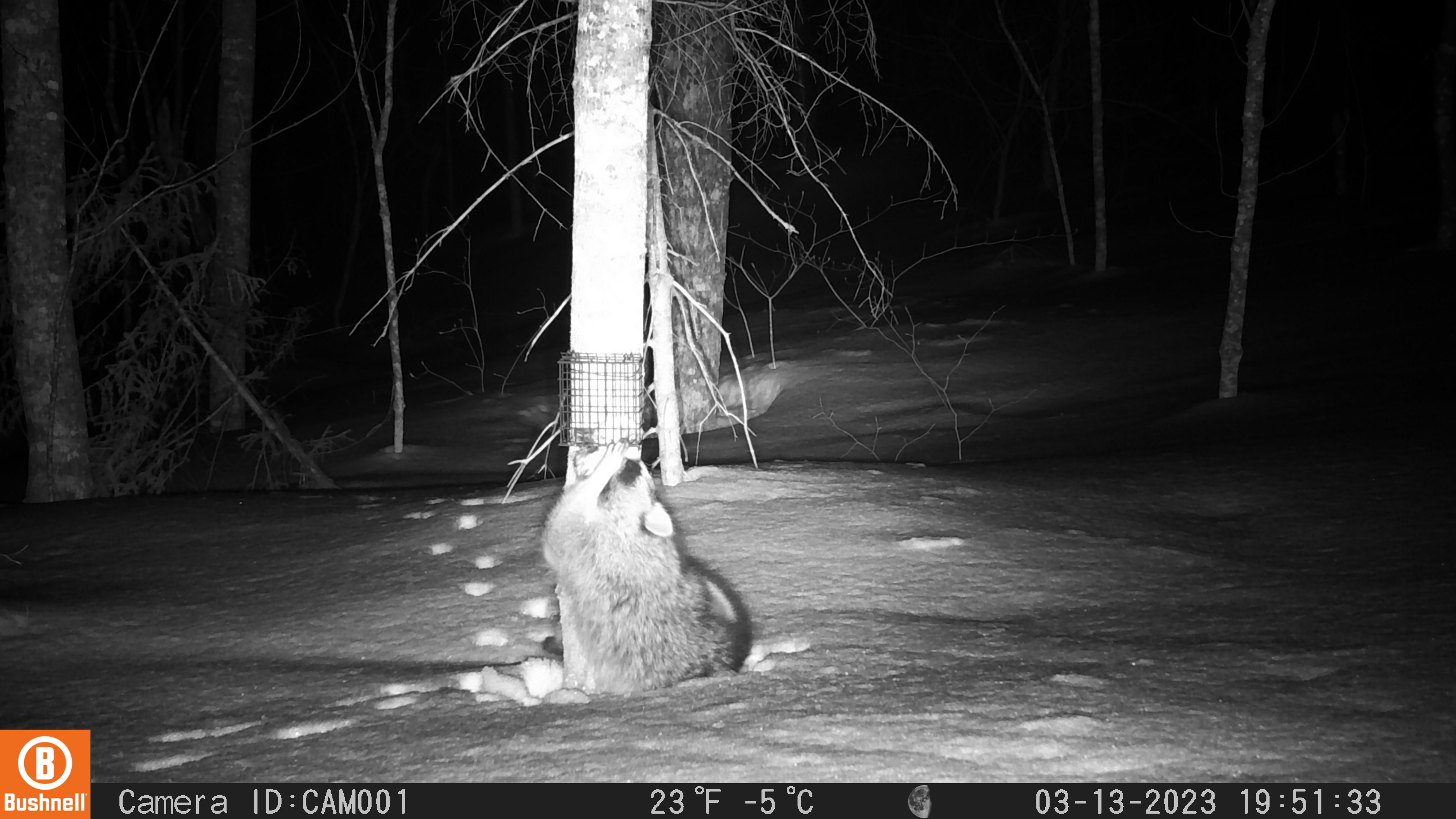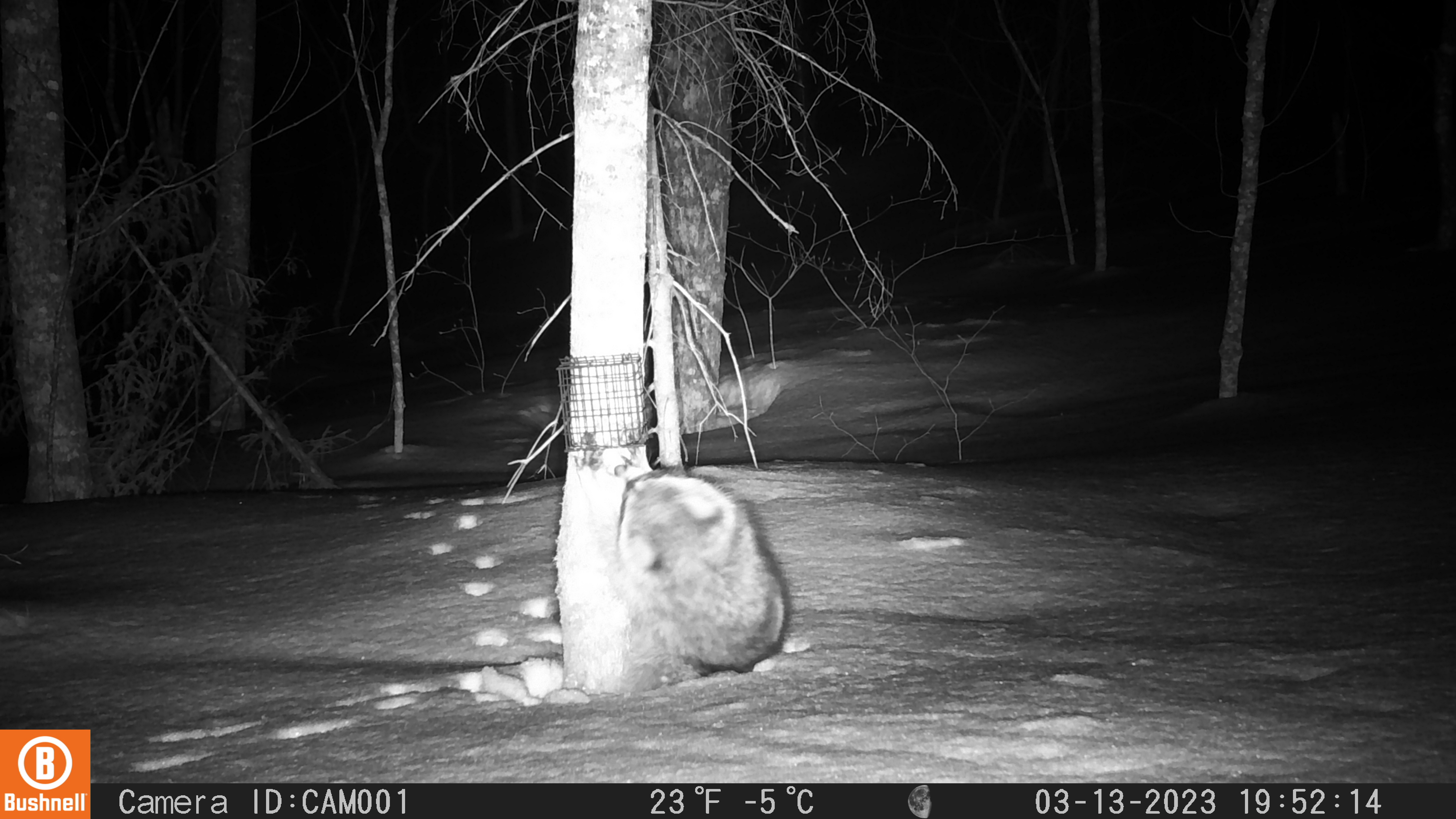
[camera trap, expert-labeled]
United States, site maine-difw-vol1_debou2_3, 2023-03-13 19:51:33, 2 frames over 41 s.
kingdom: Animalia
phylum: Chordata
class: Mammalia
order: Carnivora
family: Procyonidae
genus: Procyon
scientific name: Procyon lotor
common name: raccoon